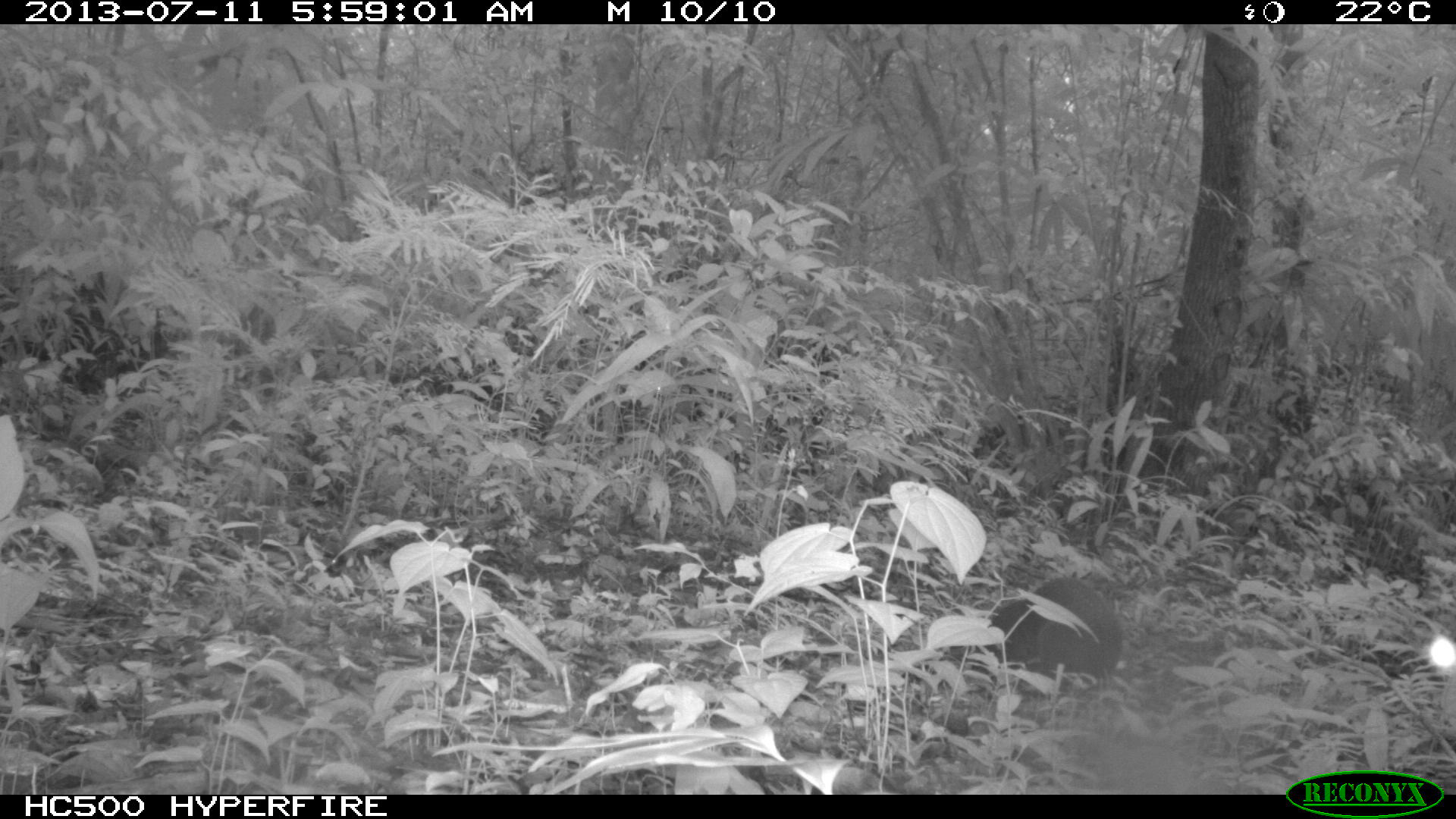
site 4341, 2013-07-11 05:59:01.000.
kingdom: Animalia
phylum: Chordata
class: Mammalia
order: Rodentia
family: Dasyproctidae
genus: Dasyprocta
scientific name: Dasyprocta punctata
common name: central american agouti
Dasyprocta punctata (central american agouti), count 1.